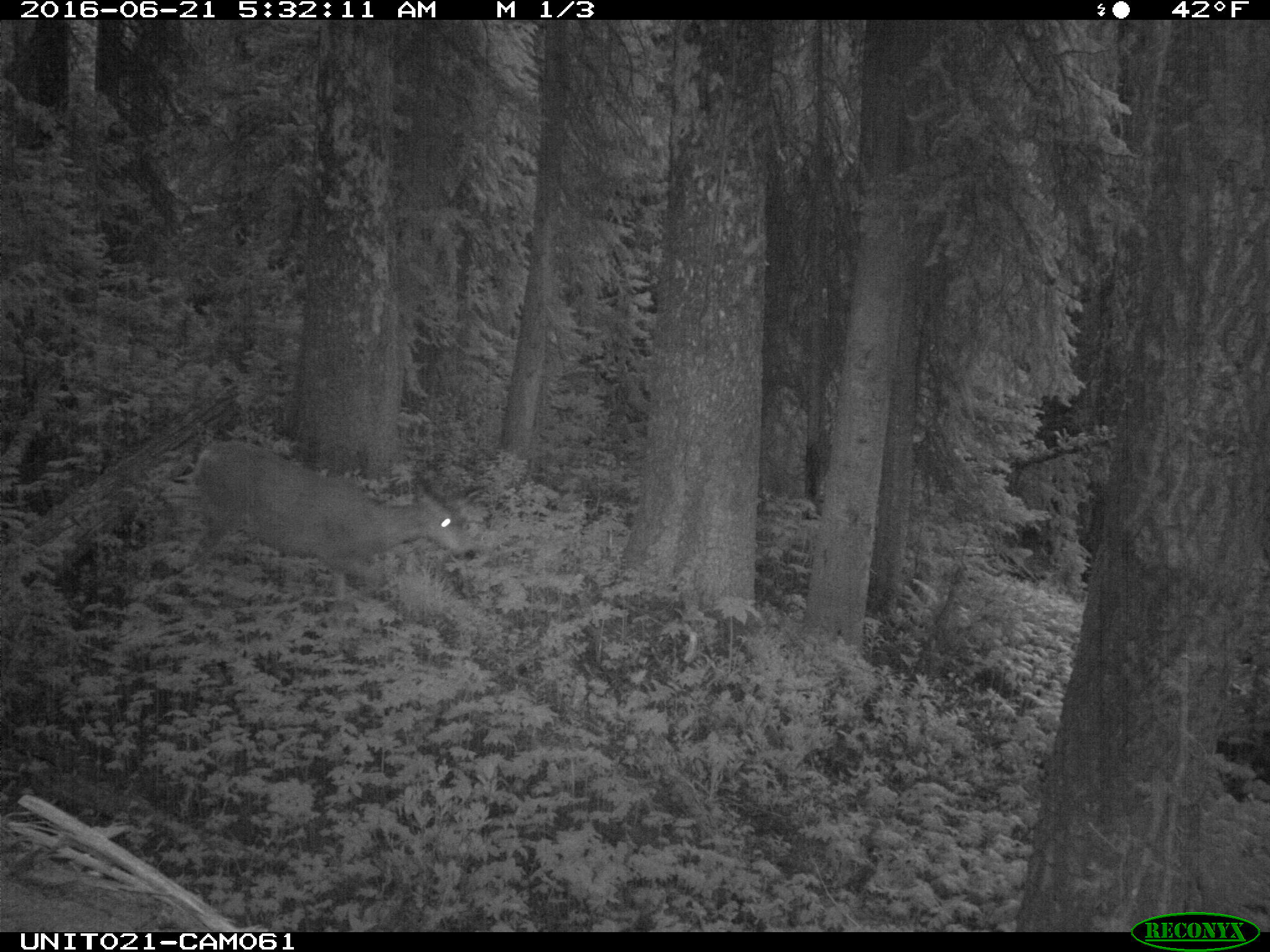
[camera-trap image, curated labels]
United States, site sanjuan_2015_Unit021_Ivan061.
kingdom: Animalia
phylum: Chordata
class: Mammalia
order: Artiodactyla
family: Cervidae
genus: Odocoileus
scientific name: Odocoileus hemionus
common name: mule deer